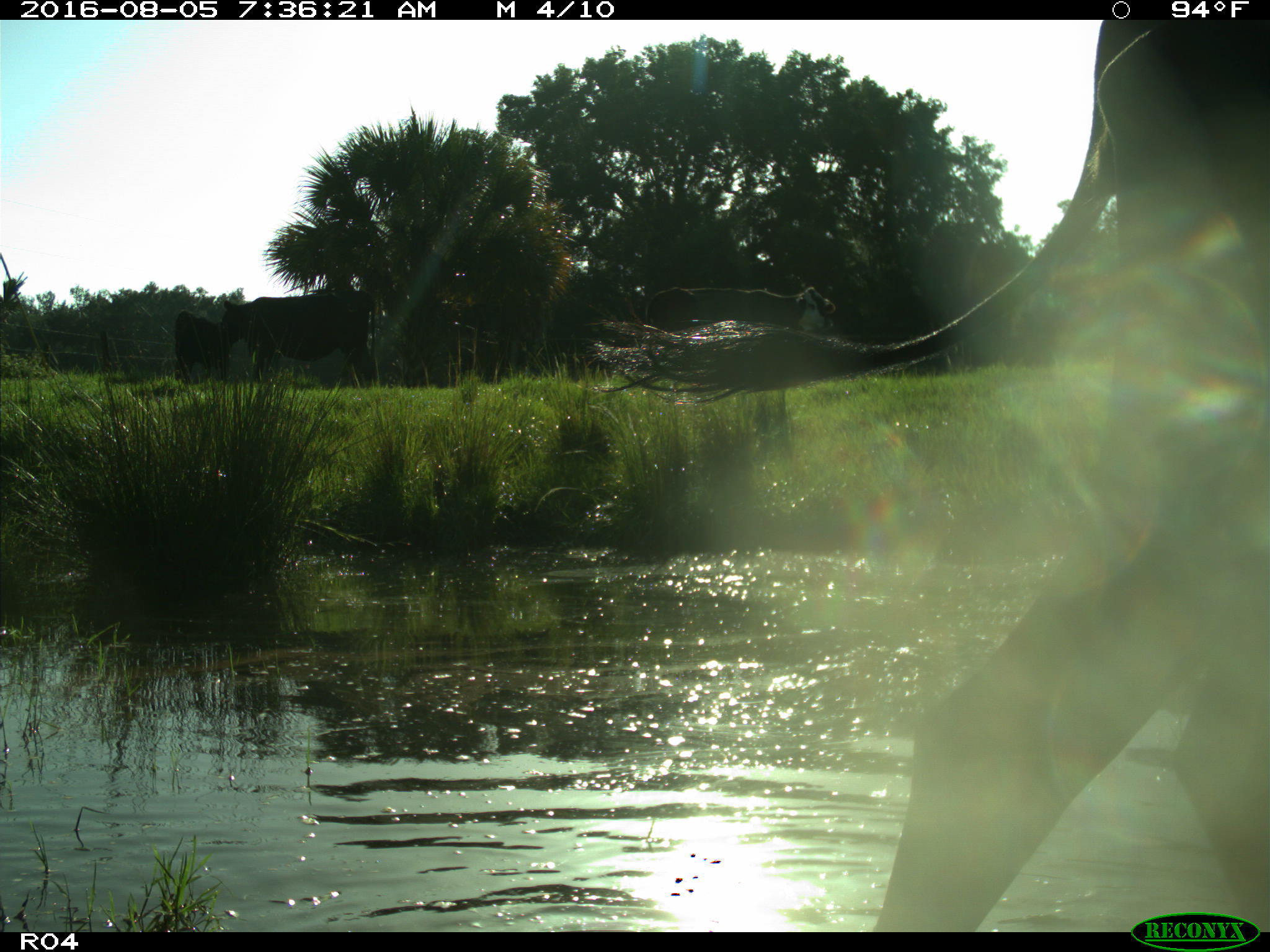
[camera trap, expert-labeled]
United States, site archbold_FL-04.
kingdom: Animalia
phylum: Chordata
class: Mammalia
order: Artiodactyla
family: Bovidae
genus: Bos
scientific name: Bos taurus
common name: domestic cow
Bos taurus (domestic cow).